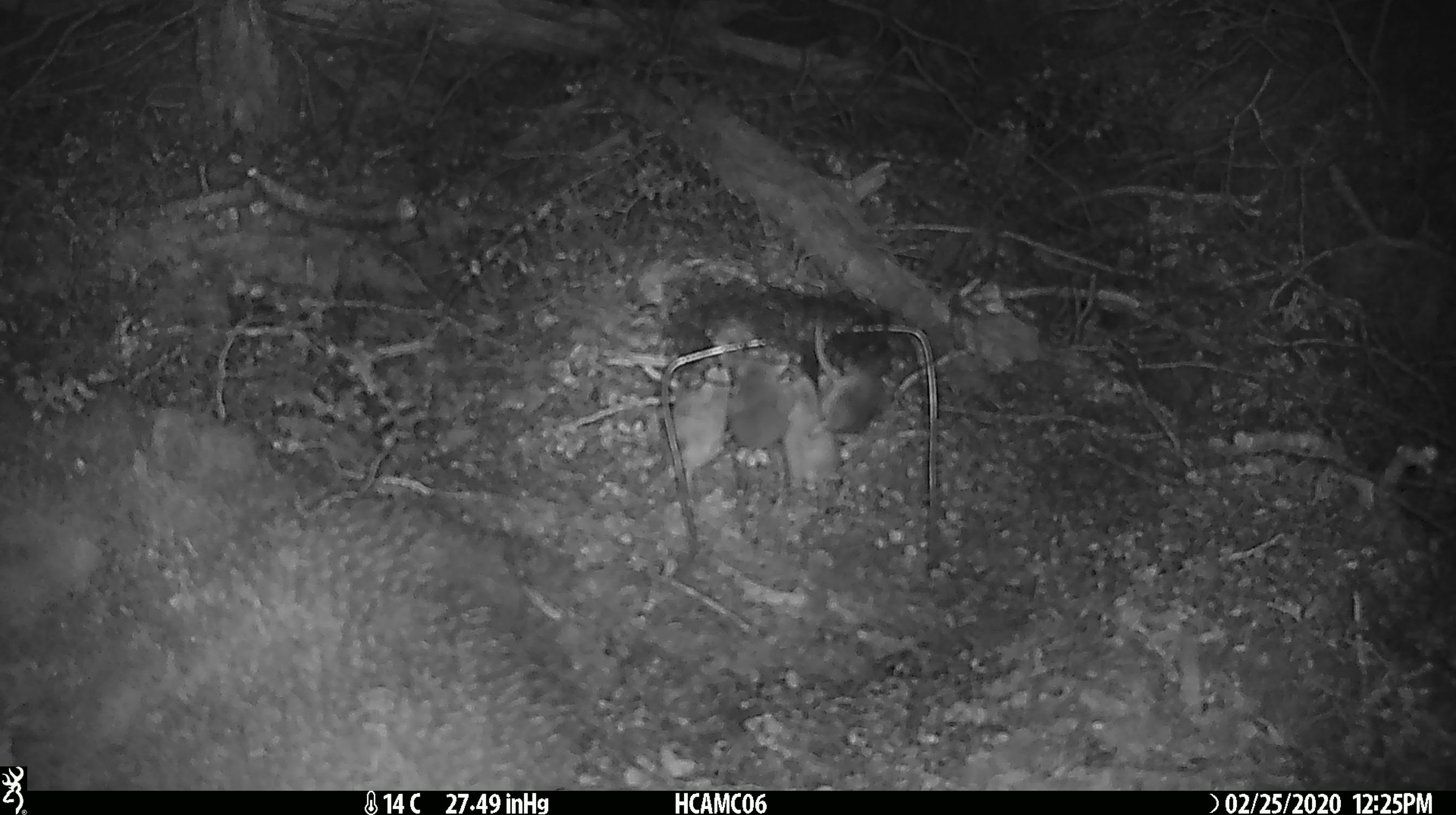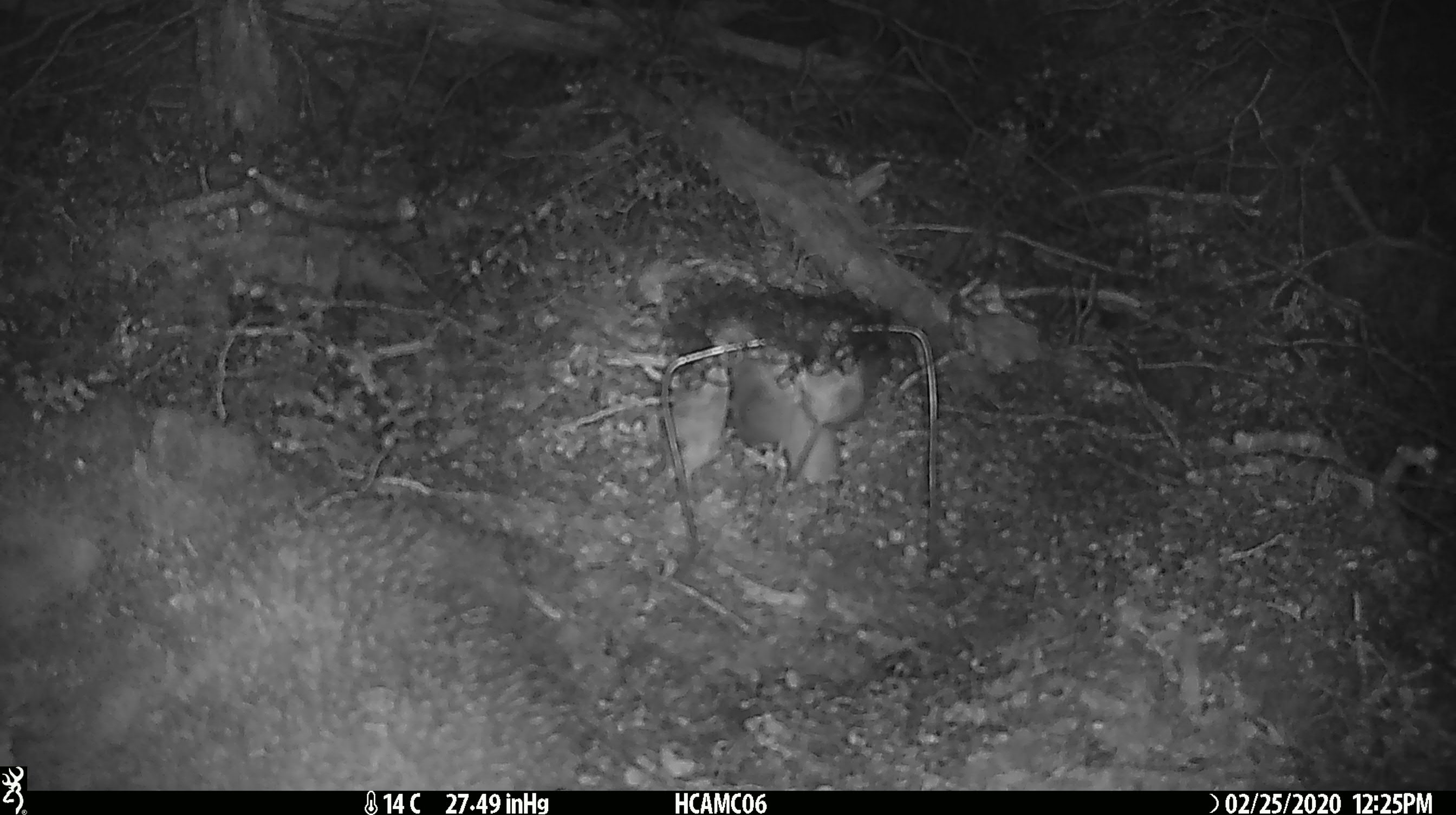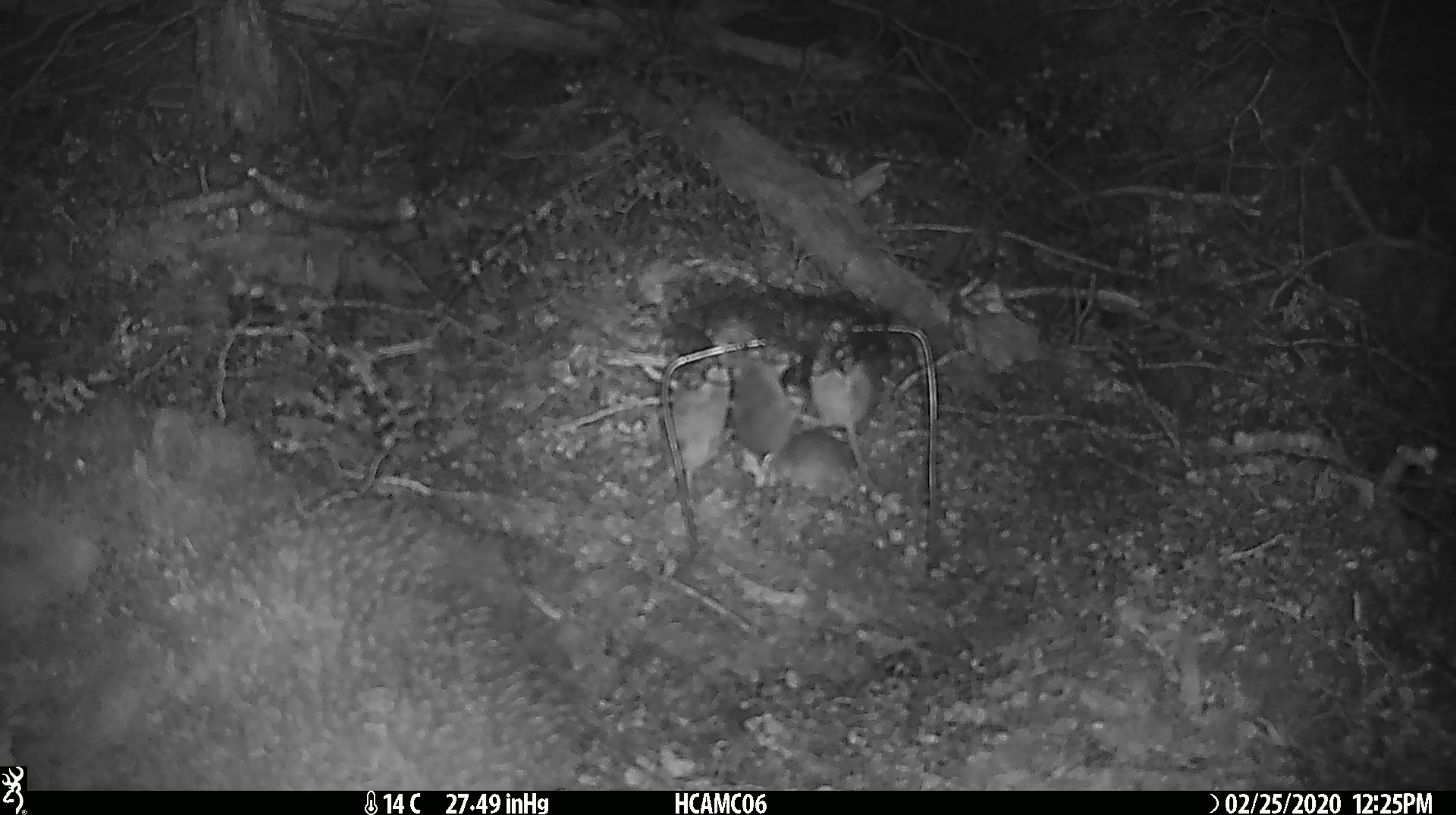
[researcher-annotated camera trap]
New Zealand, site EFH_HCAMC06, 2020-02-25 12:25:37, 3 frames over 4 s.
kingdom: Animalia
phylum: Chordata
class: Mammalia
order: Rodentia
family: Muridae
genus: Mus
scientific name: Mus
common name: mouse